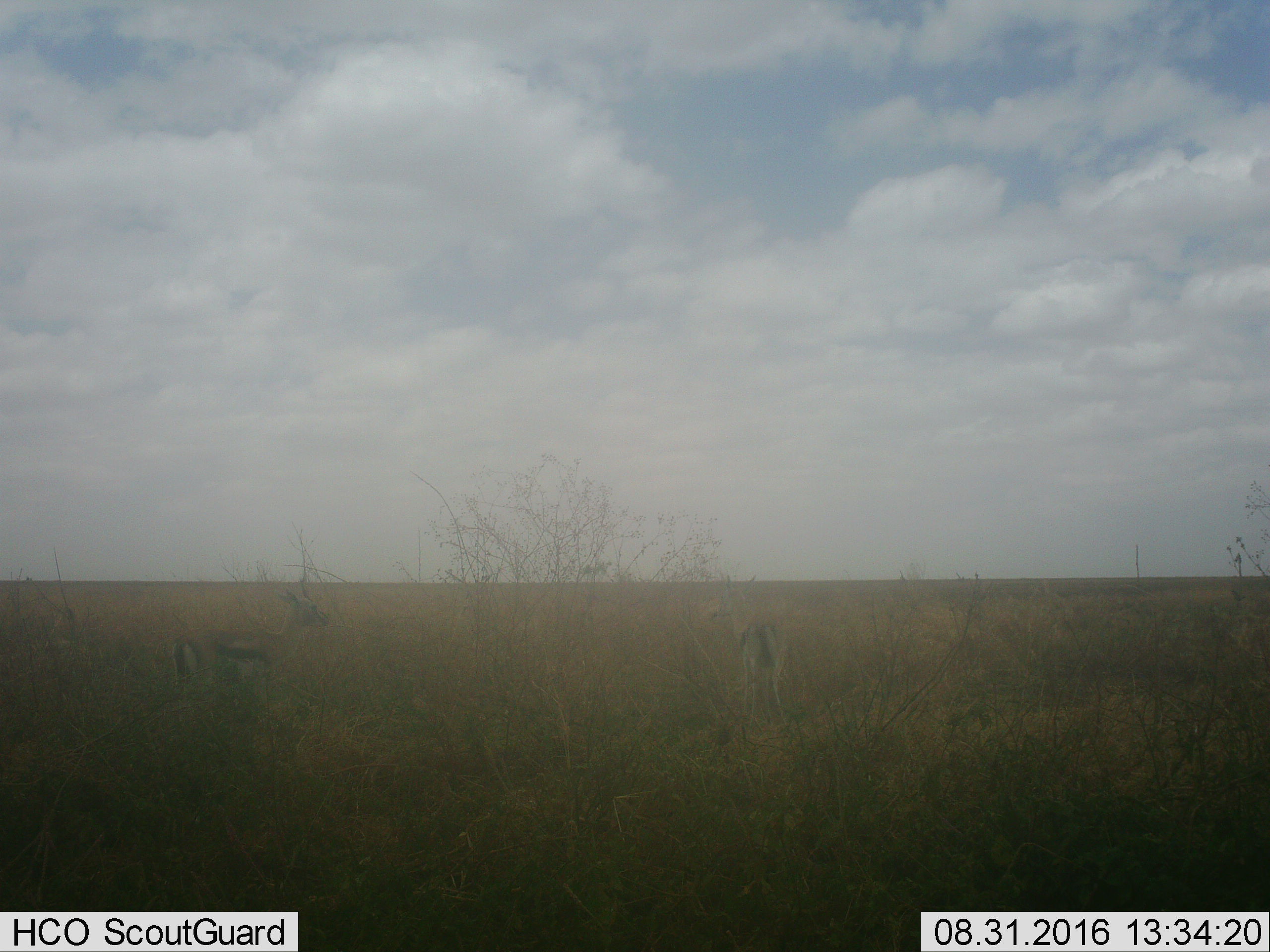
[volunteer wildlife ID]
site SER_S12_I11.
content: unidentified animal